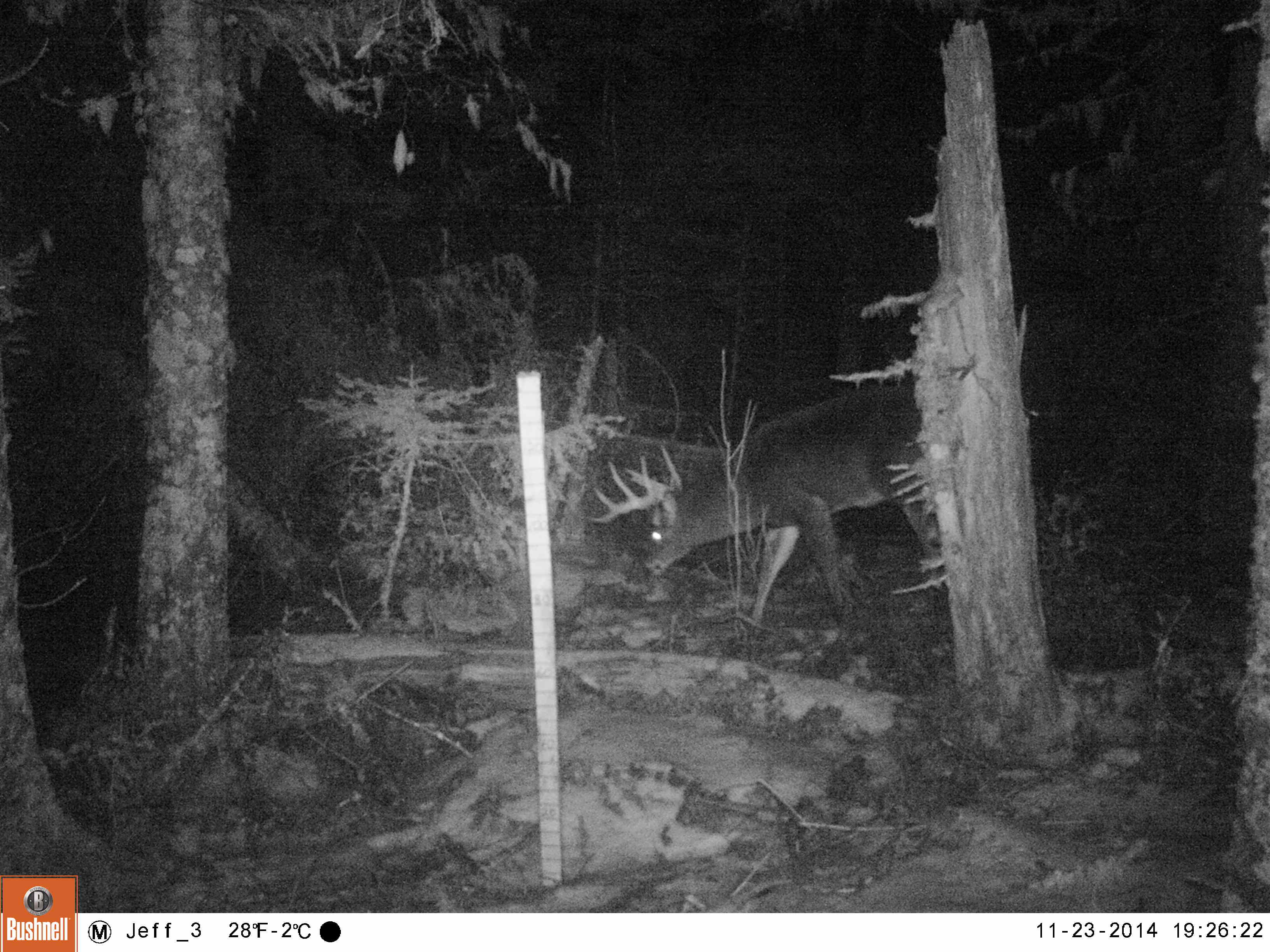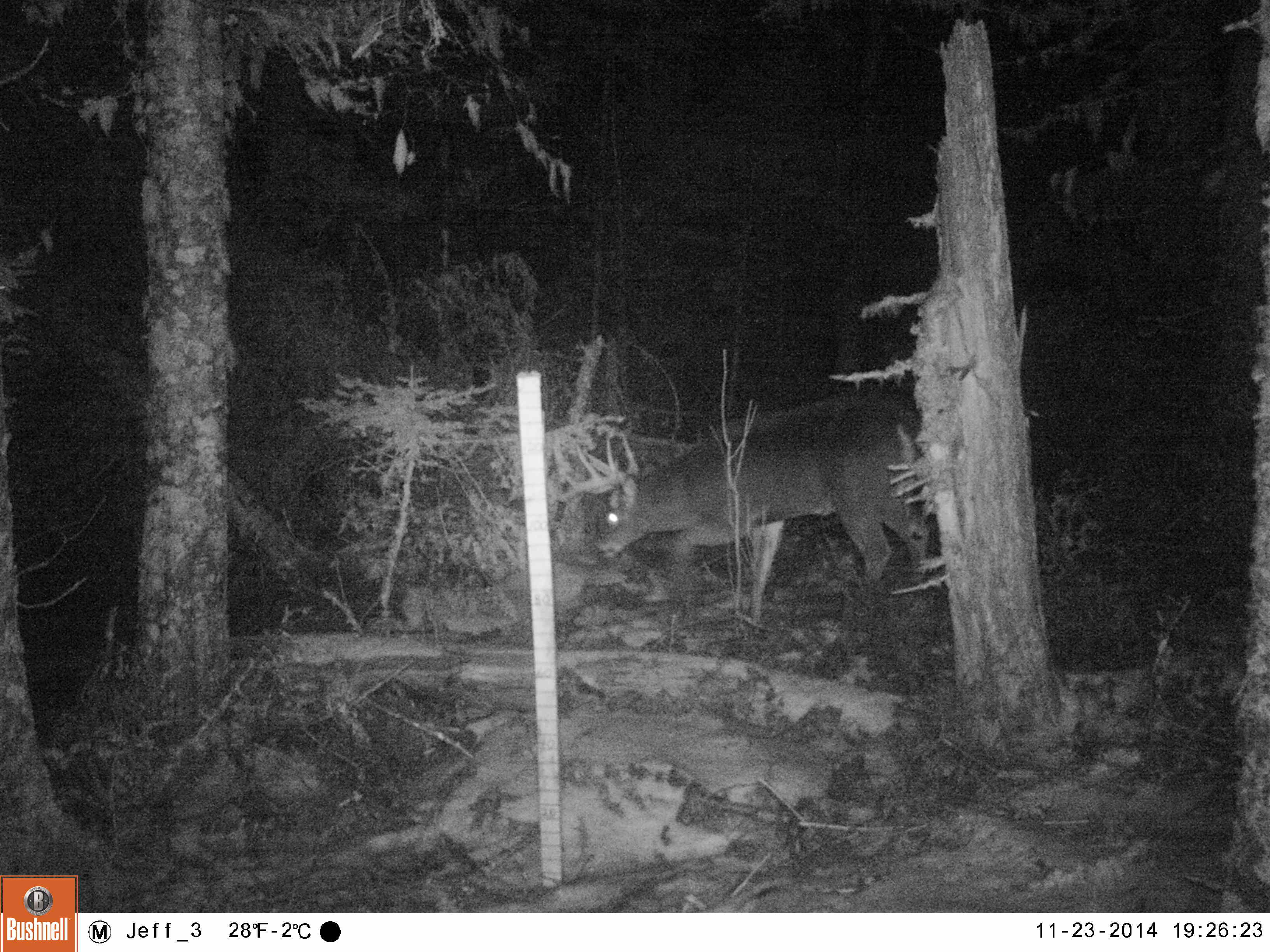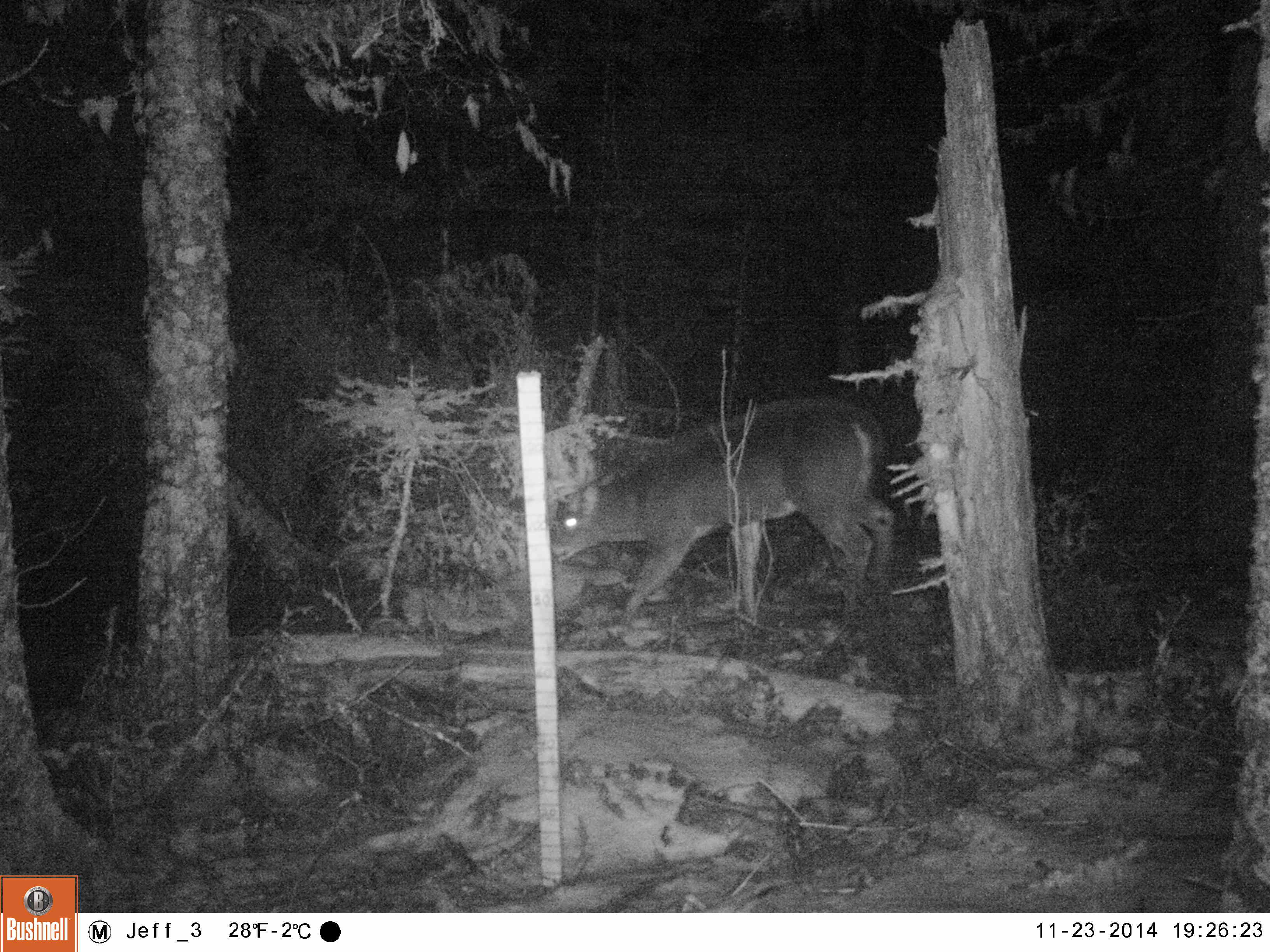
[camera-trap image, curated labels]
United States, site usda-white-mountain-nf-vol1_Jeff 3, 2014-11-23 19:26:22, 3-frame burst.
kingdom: Animalia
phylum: Chordata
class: Mammalia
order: Artiodactyla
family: Cervidae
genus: Odocoileus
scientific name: Odocoileus virginianus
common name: white-tailed deer